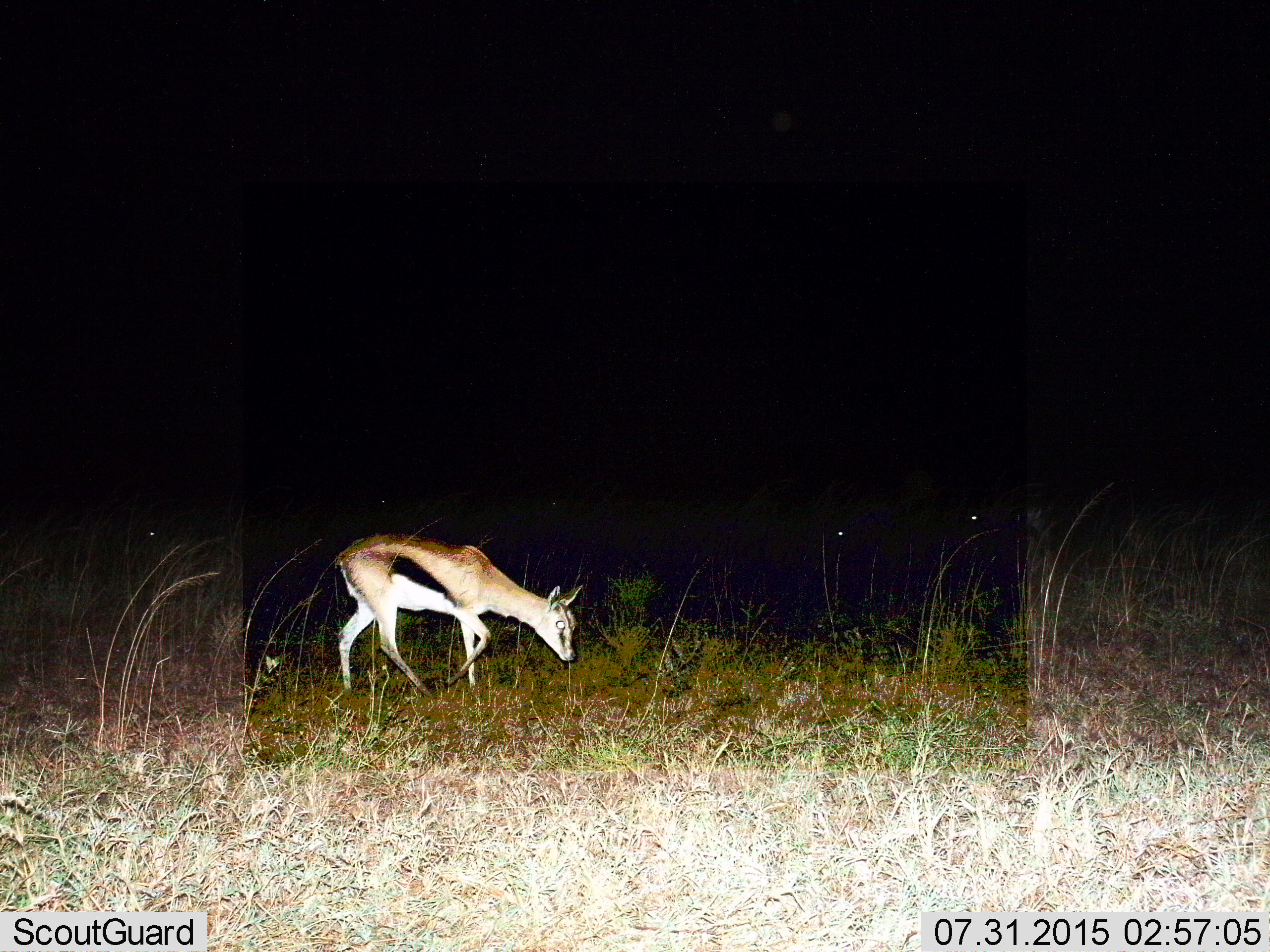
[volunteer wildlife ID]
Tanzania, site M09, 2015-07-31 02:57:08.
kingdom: Animalia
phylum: Chordata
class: Mammalia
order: Artiodactyla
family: Bovidae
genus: Eudorcas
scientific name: Eudorcas thomsonii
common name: thomson's gazelle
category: gazellethomsons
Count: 1.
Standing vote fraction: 11%.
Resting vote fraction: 0%.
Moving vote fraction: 56%.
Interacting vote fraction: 0%.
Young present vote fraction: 0%.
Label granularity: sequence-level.